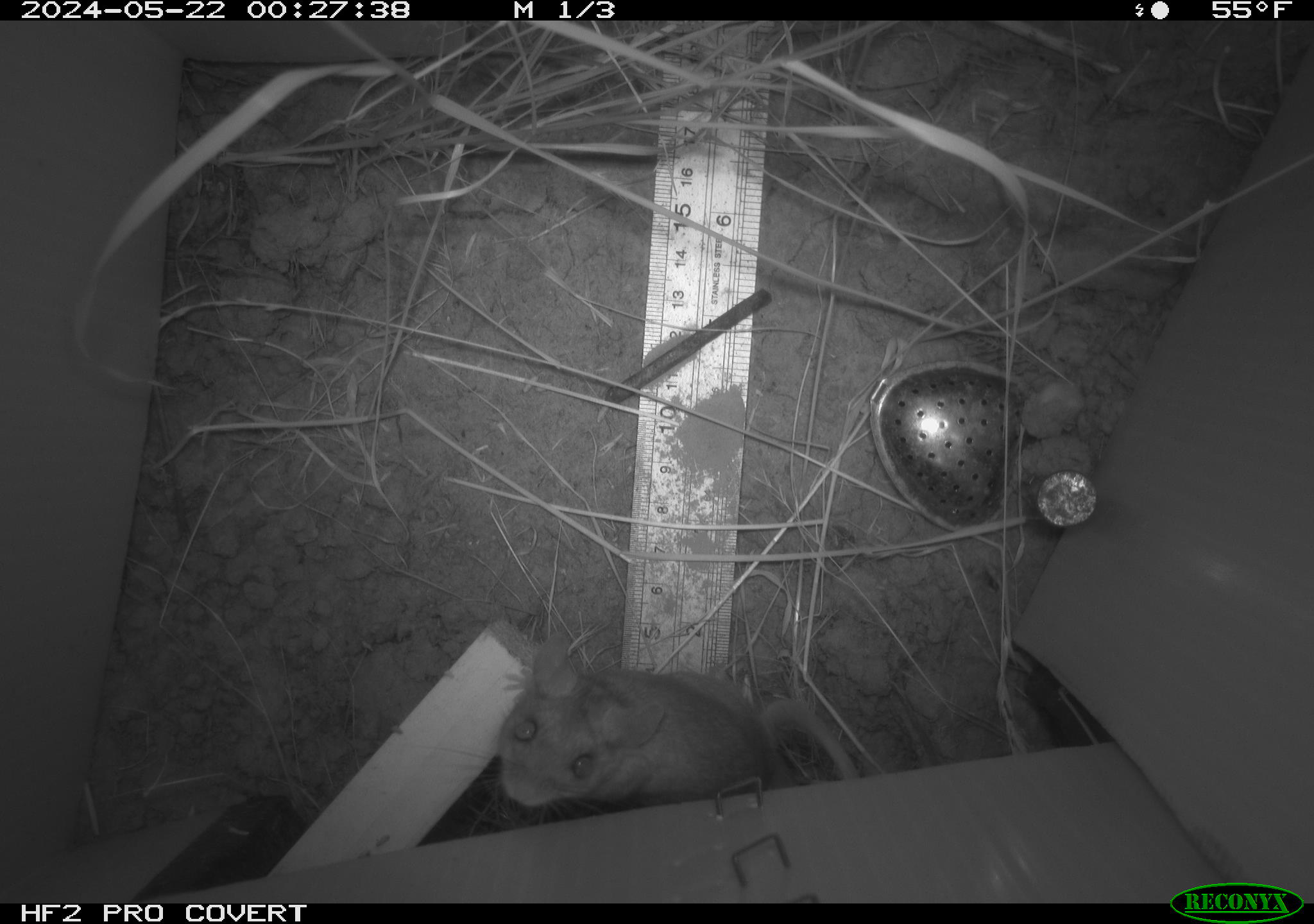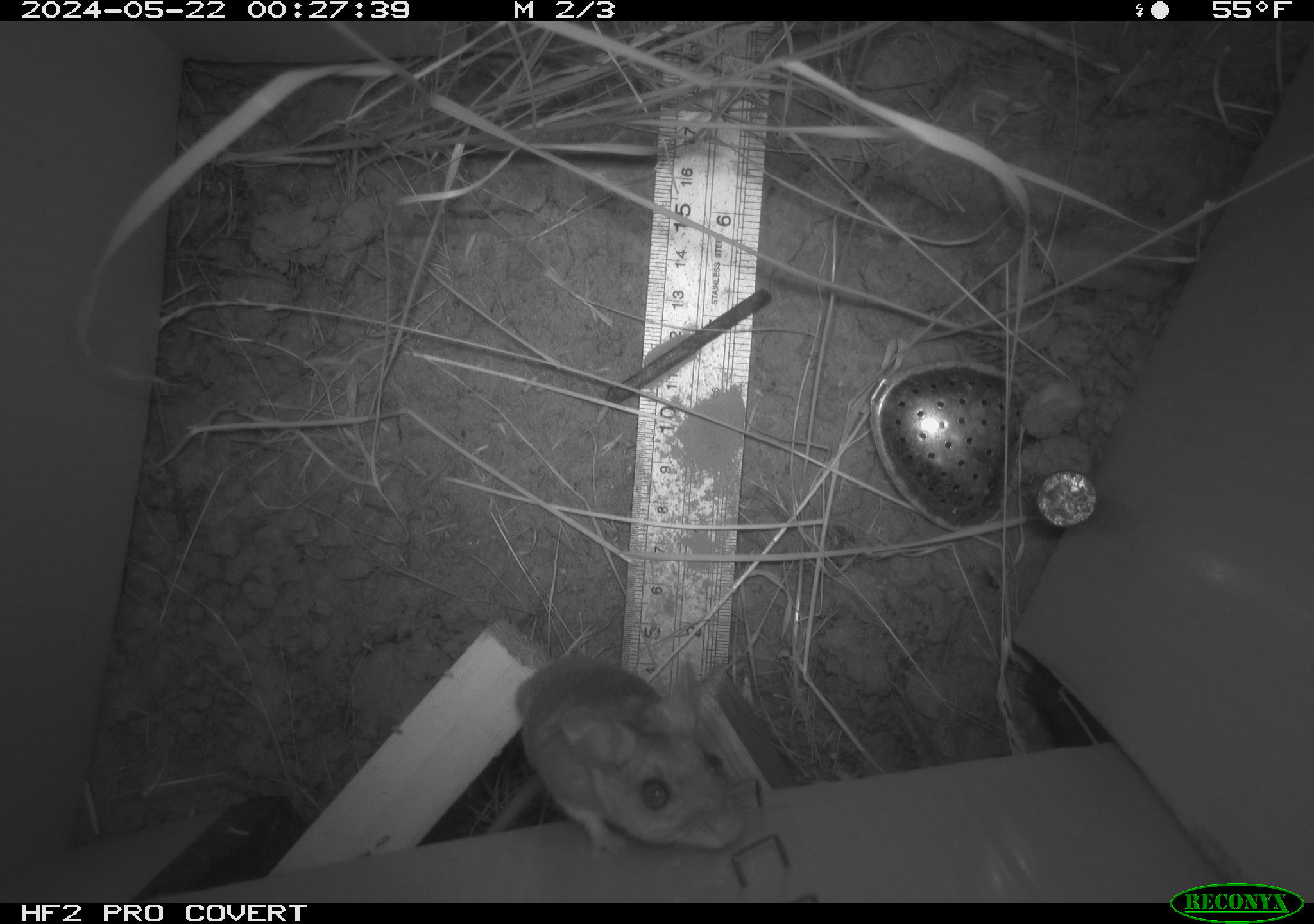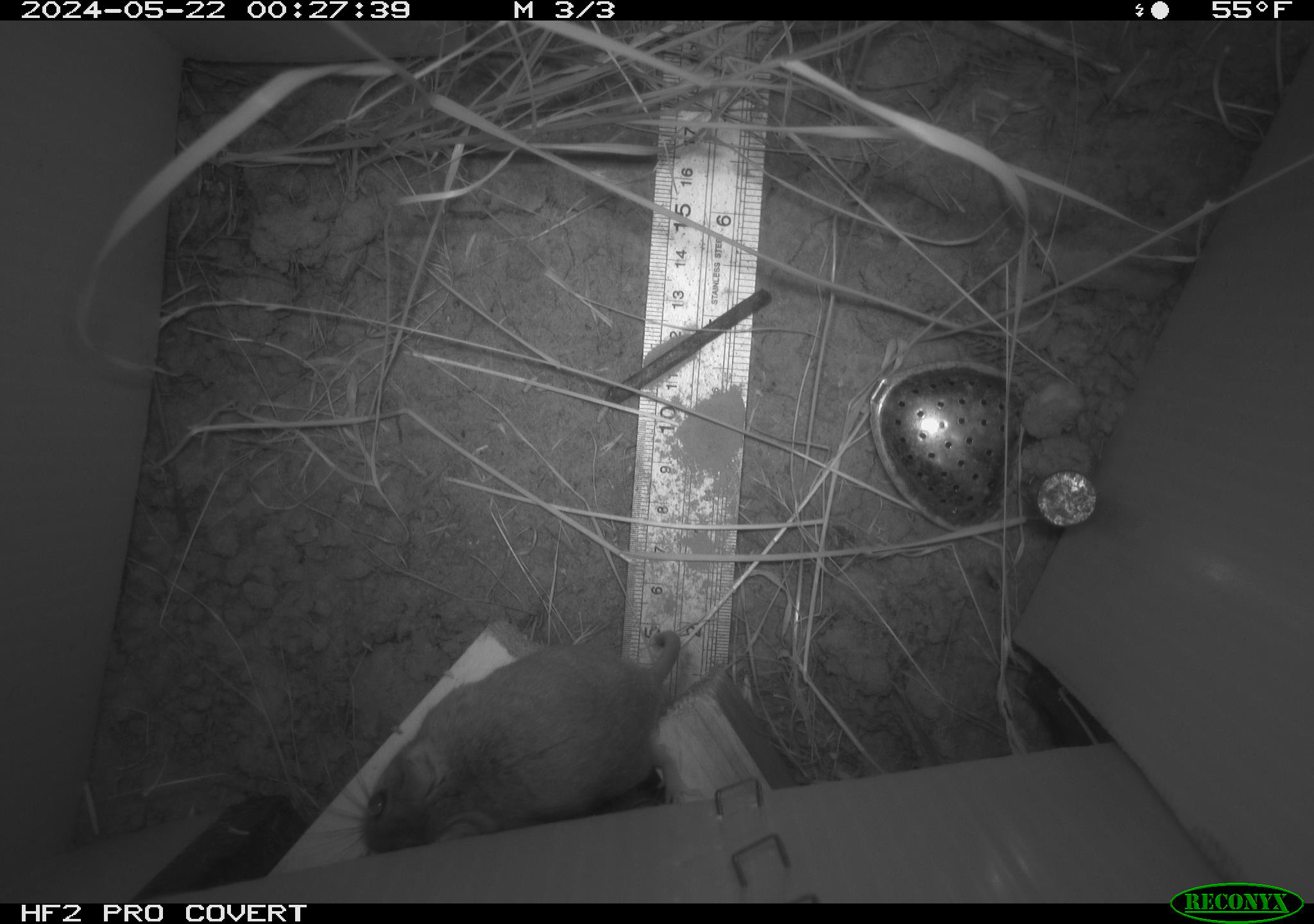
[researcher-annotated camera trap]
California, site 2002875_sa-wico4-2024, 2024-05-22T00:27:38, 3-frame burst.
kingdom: Animalia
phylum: Chordata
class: Mammalia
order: Rodentia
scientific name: Rodentia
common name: mouse species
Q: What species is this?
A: Mouse species (Rodentia).